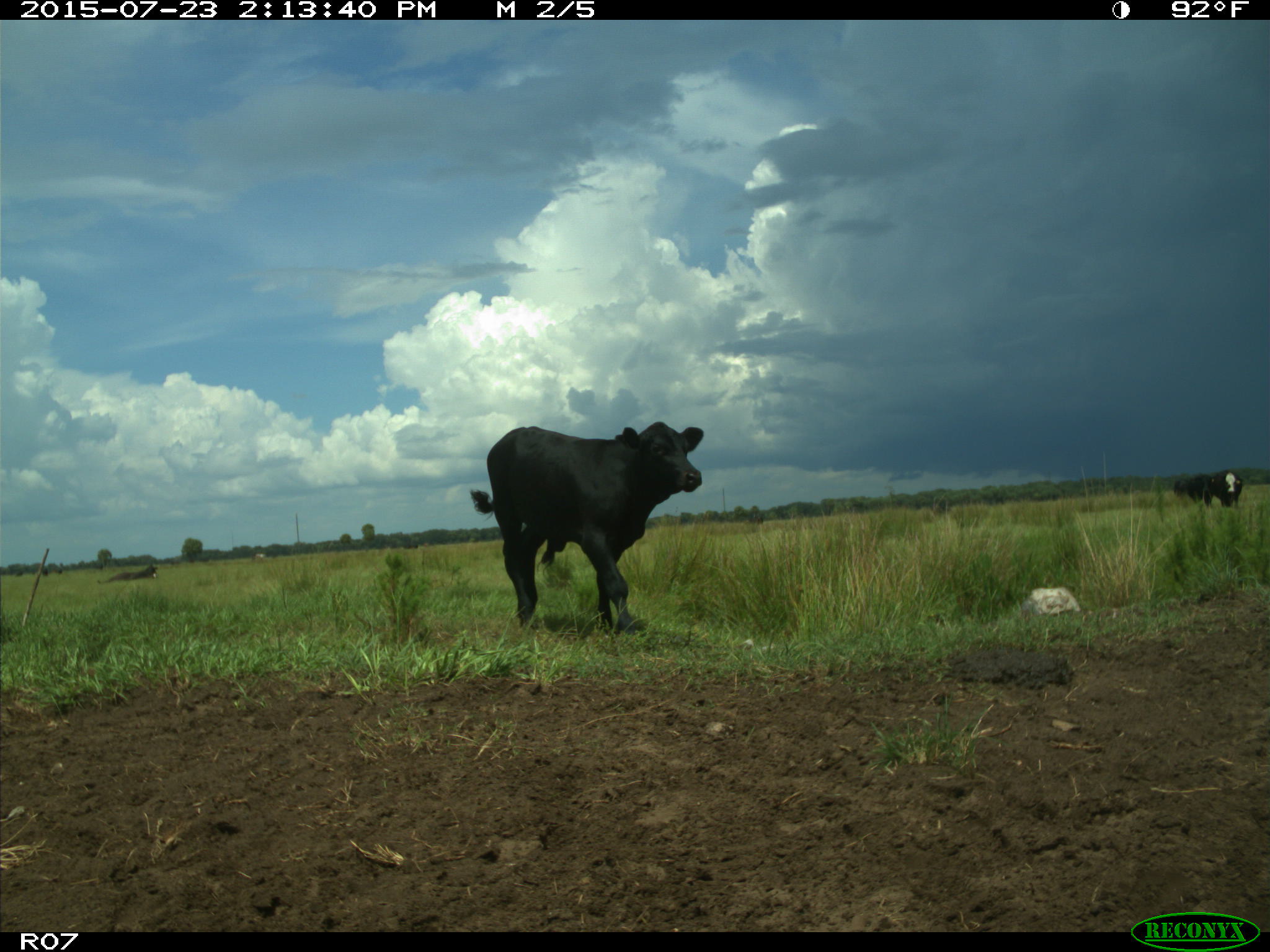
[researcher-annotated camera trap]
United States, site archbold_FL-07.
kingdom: Animalia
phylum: Chordata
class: Mammalia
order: Artiodactyla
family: Bovidae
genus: Bos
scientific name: Bos taurus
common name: domestic cow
Bos taurus (domestic cow).